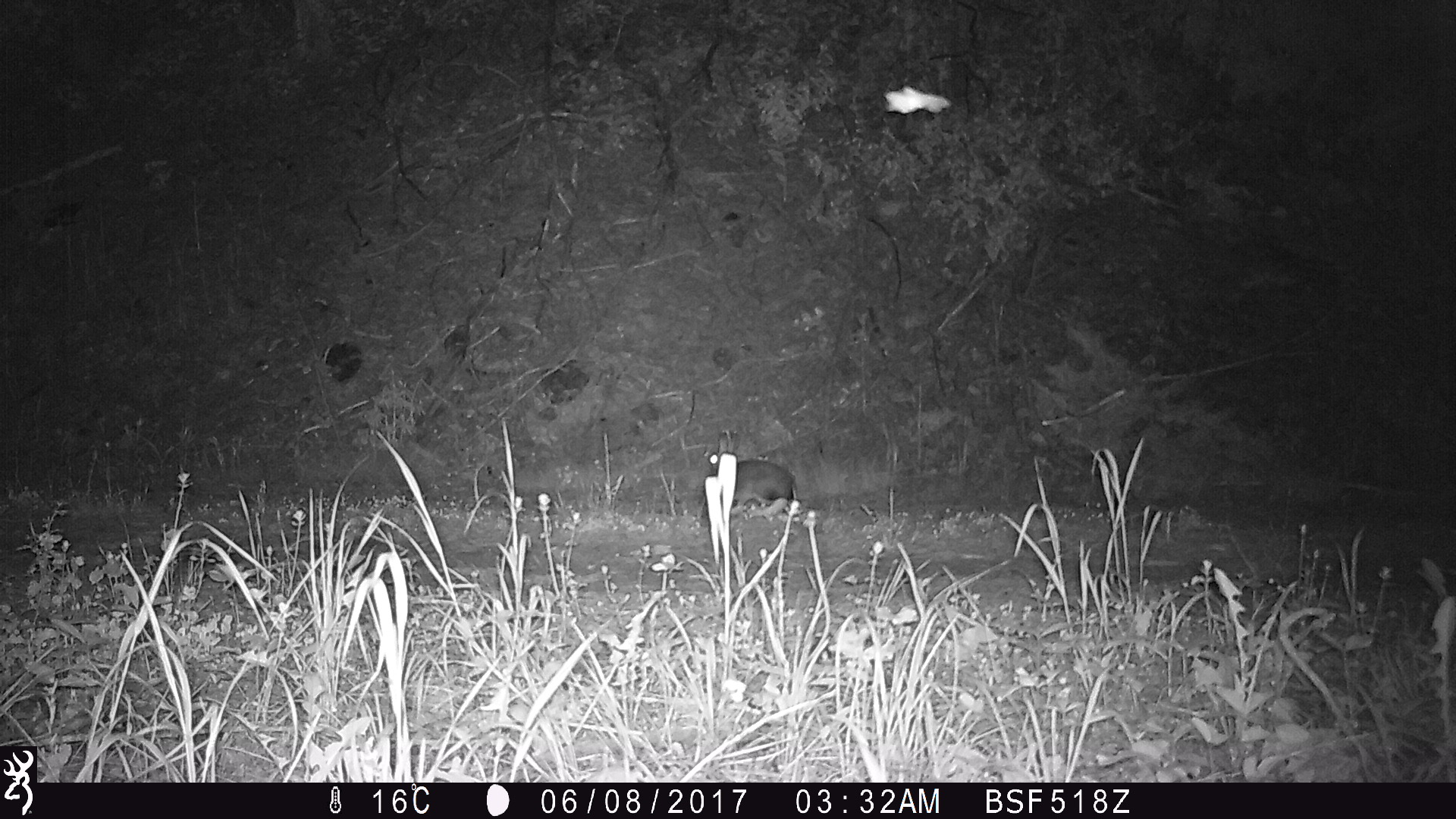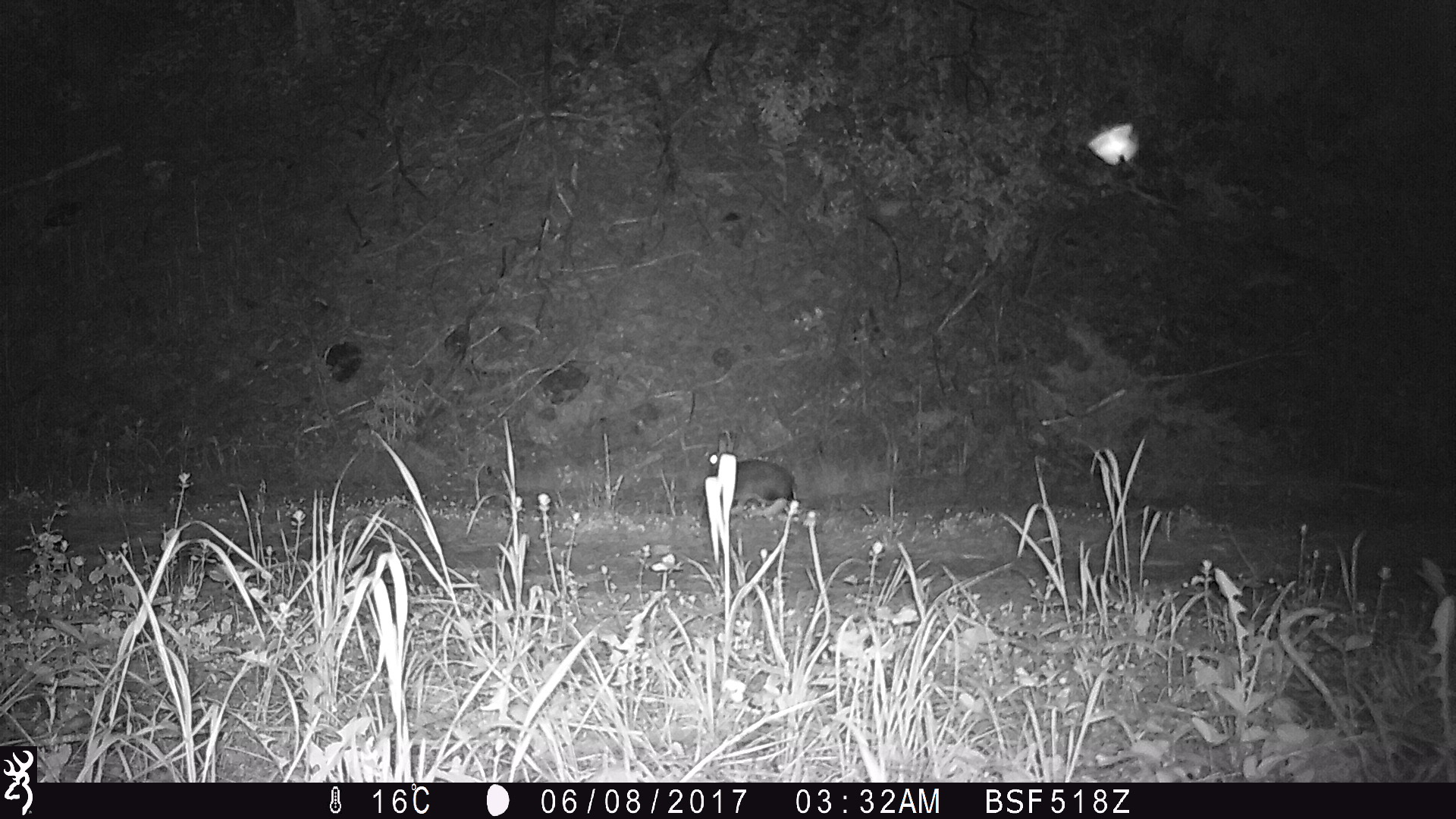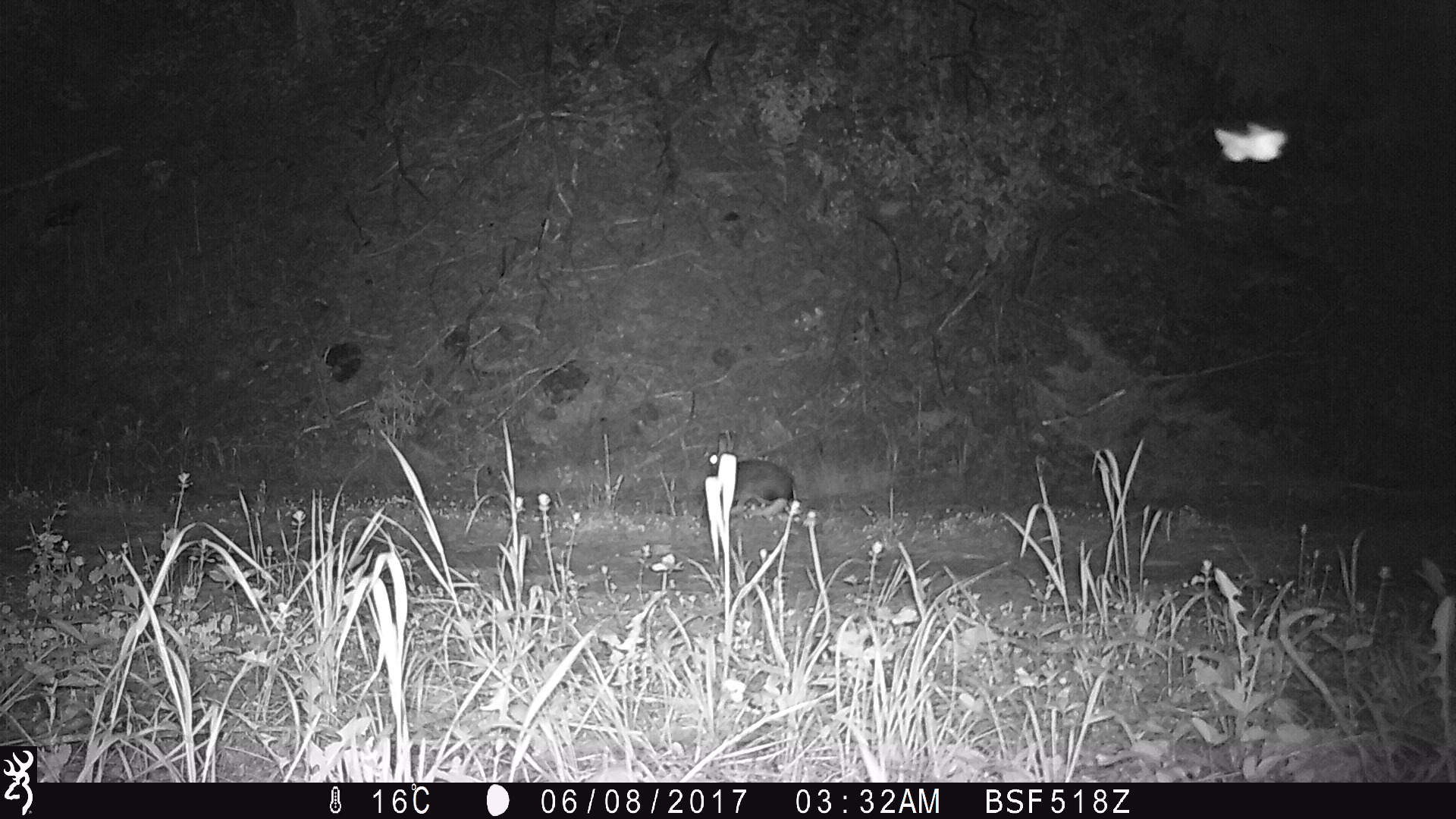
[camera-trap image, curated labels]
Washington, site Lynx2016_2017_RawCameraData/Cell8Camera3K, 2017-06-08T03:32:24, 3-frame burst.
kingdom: Animalia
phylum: Chordata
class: Mammalia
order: Lagomorpha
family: Leporidae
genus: Lepus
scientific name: Lepus americanus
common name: snowshoe hare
Lepus americanus (snowshoe hare). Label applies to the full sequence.